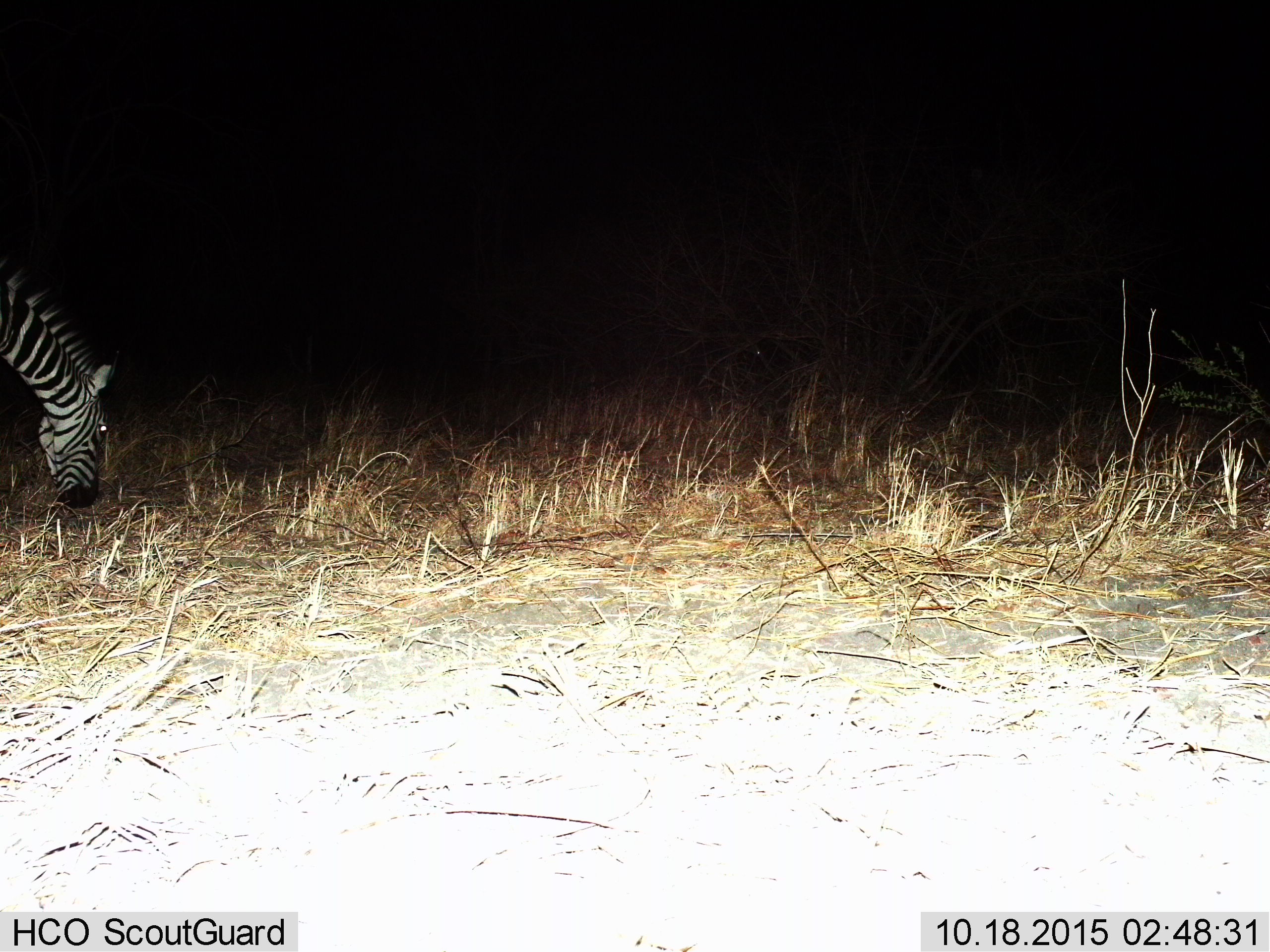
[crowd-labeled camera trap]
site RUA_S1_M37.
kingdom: Animalia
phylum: Chordata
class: Mammalia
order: Perissodactyla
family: Equidae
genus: Equus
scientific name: Equus quagga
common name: plains zebra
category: zebraplains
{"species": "zebraplains (plains zebra) (Equus quagga)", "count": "1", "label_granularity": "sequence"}